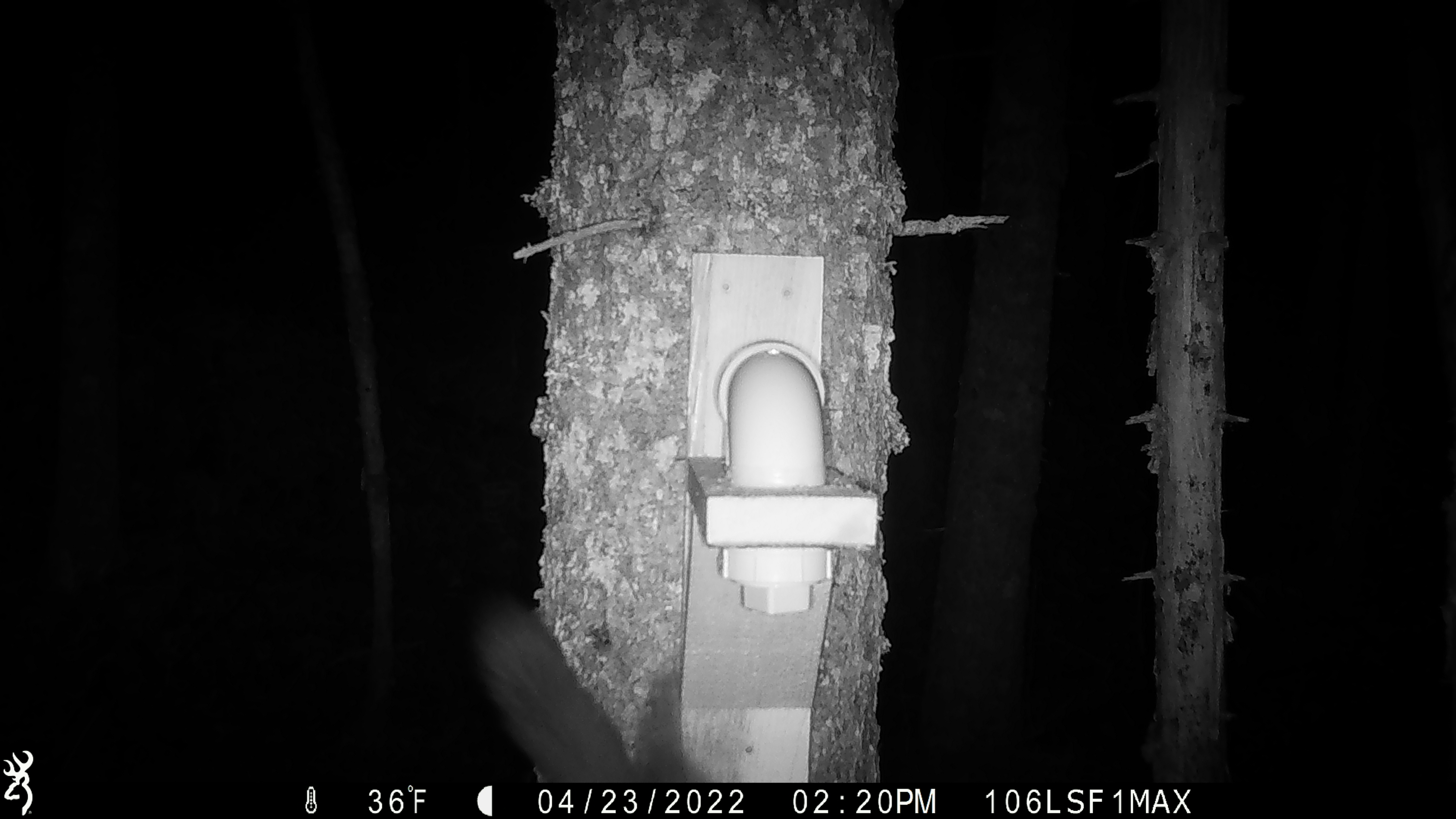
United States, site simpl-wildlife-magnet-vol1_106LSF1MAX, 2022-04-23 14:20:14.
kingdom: Animalia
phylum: Chordata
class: Mammalia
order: Carnivora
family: Mustelidae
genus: Martes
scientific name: Martes americana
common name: american marten